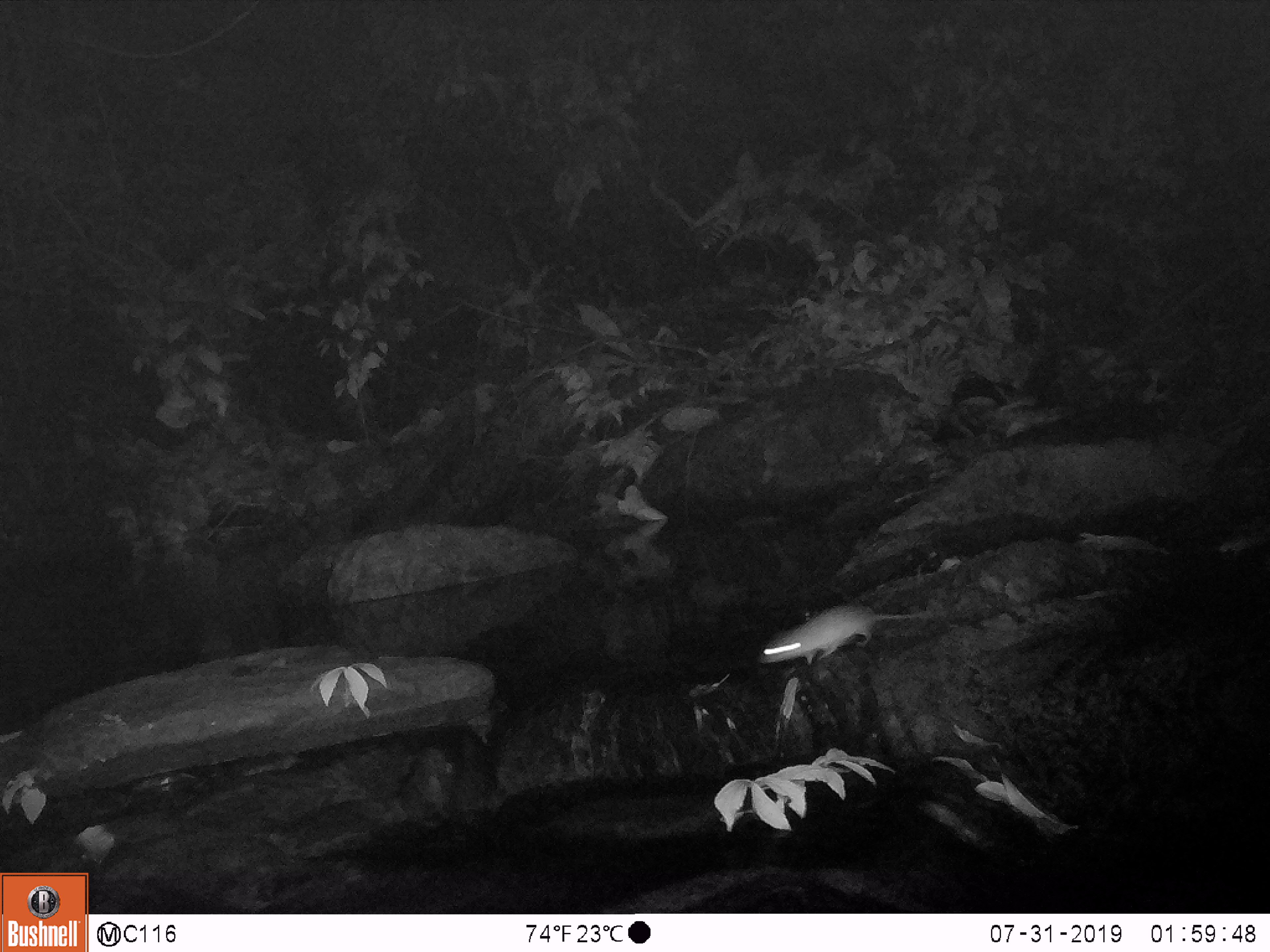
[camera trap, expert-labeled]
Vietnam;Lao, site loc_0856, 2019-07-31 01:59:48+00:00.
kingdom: Animalia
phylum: Chordata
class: Mammalia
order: Rodentia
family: Muridae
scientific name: Muridae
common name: old-world mice and rats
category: unidentified murid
Unidentified murid (old-world mice and rats) (Muridae). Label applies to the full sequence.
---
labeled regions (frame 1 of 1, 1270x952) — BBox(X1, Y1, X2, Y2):
unidentified murid: BBox(758, 604, 925, 664)